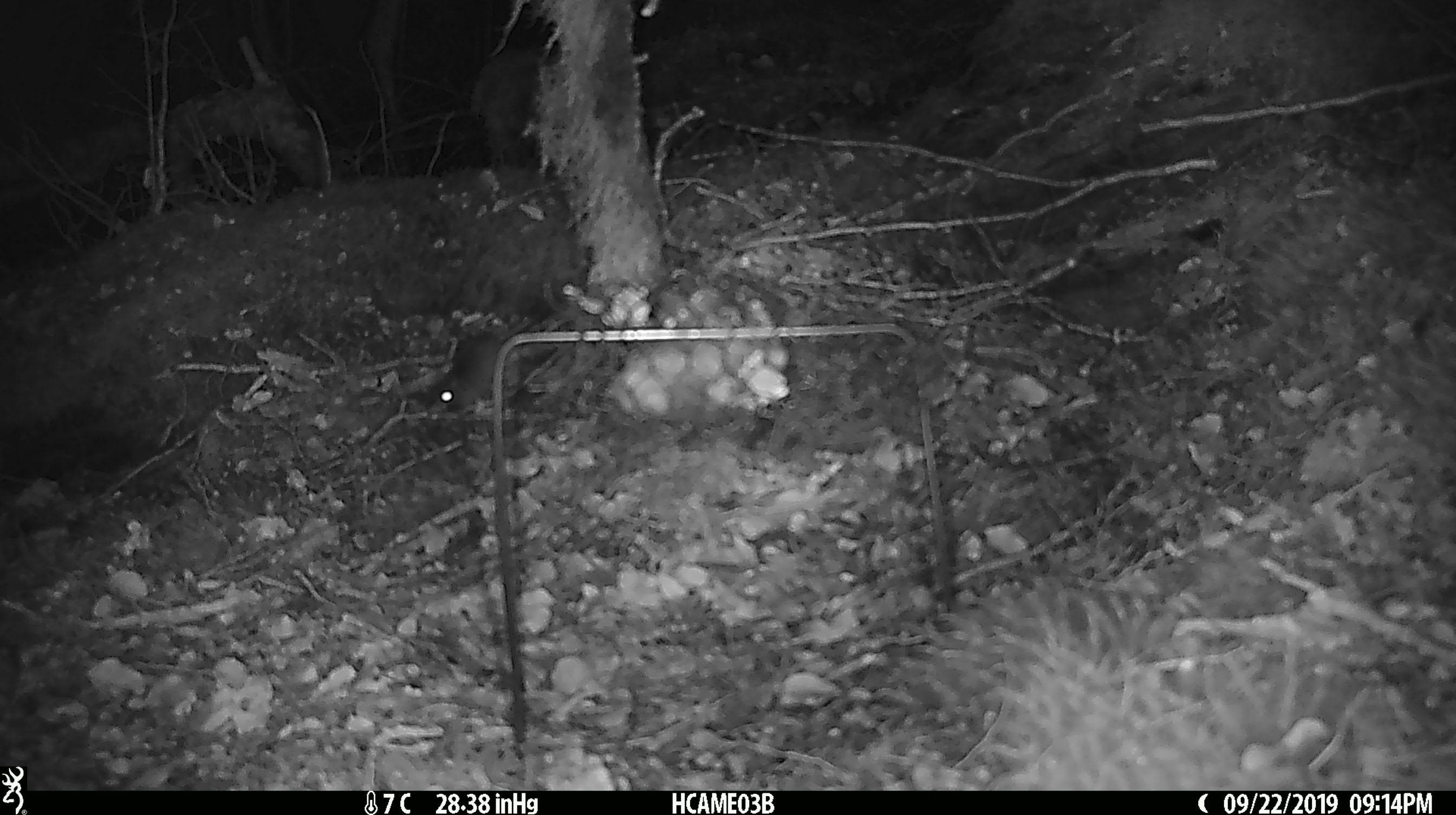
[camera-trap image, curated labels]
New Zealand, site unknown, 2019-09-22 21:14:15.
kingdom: Animalia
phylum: Chordata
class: Mammalia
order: Rodentia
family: Muridae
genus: Mus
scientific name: Mus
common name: mouse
Mouse (Mus).